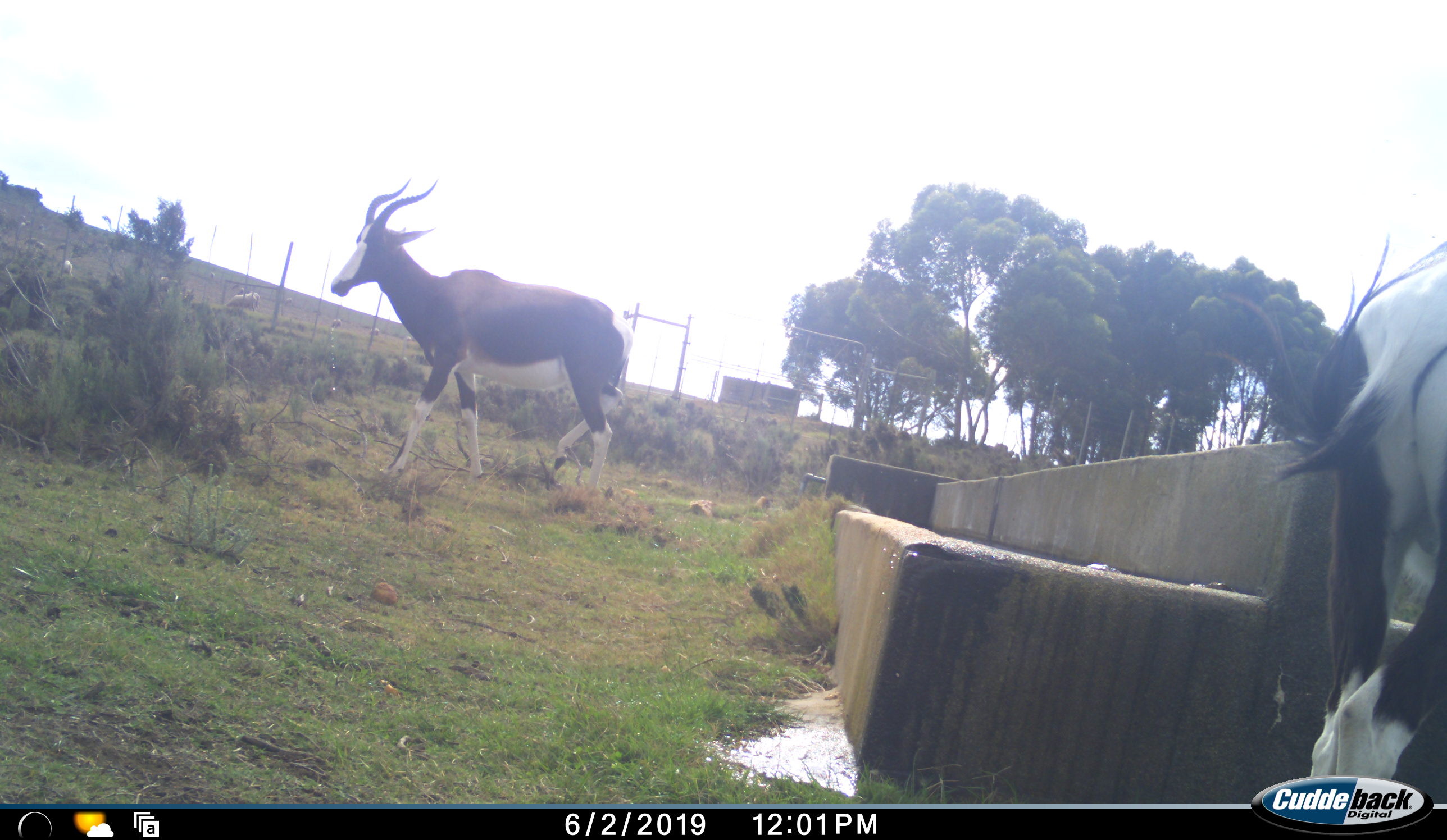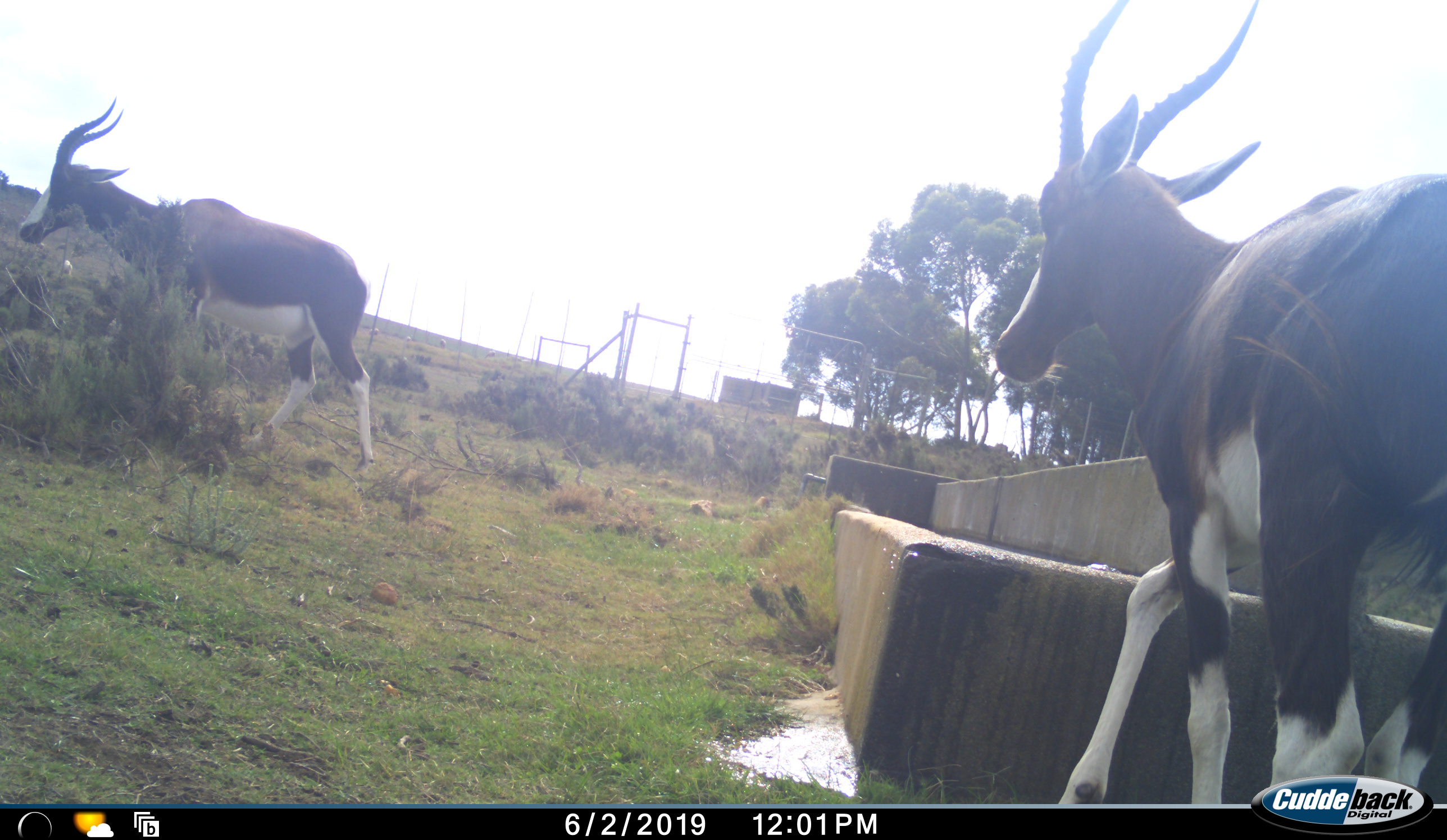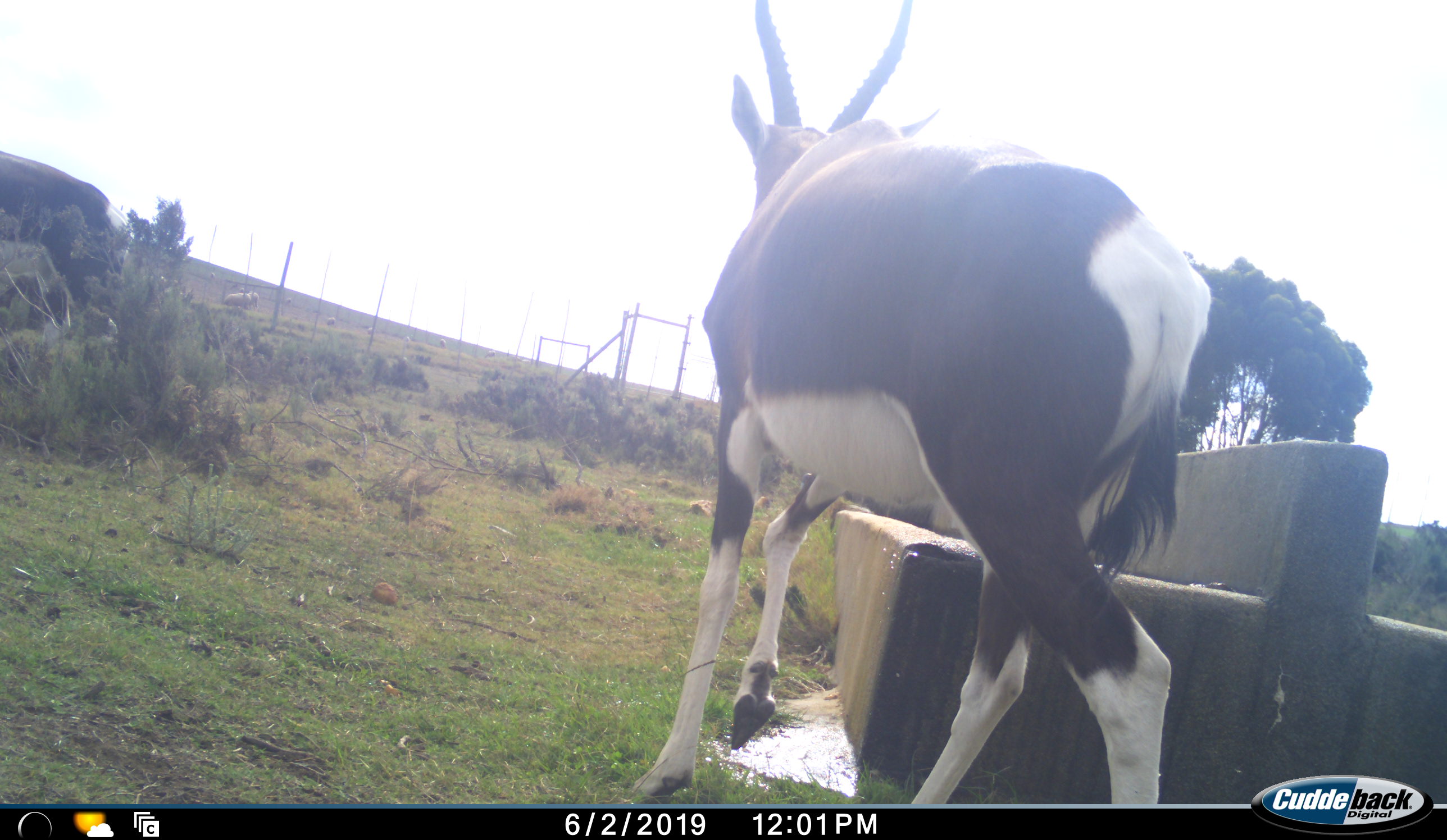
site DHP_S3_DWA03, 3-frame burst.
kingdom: Animalia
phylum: Chordata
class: Mammalia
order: Artiodactyla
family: Bovidae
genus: Damaliscus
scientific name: Damaliscus pygargus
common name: bontebok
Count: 2.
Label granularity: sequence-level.